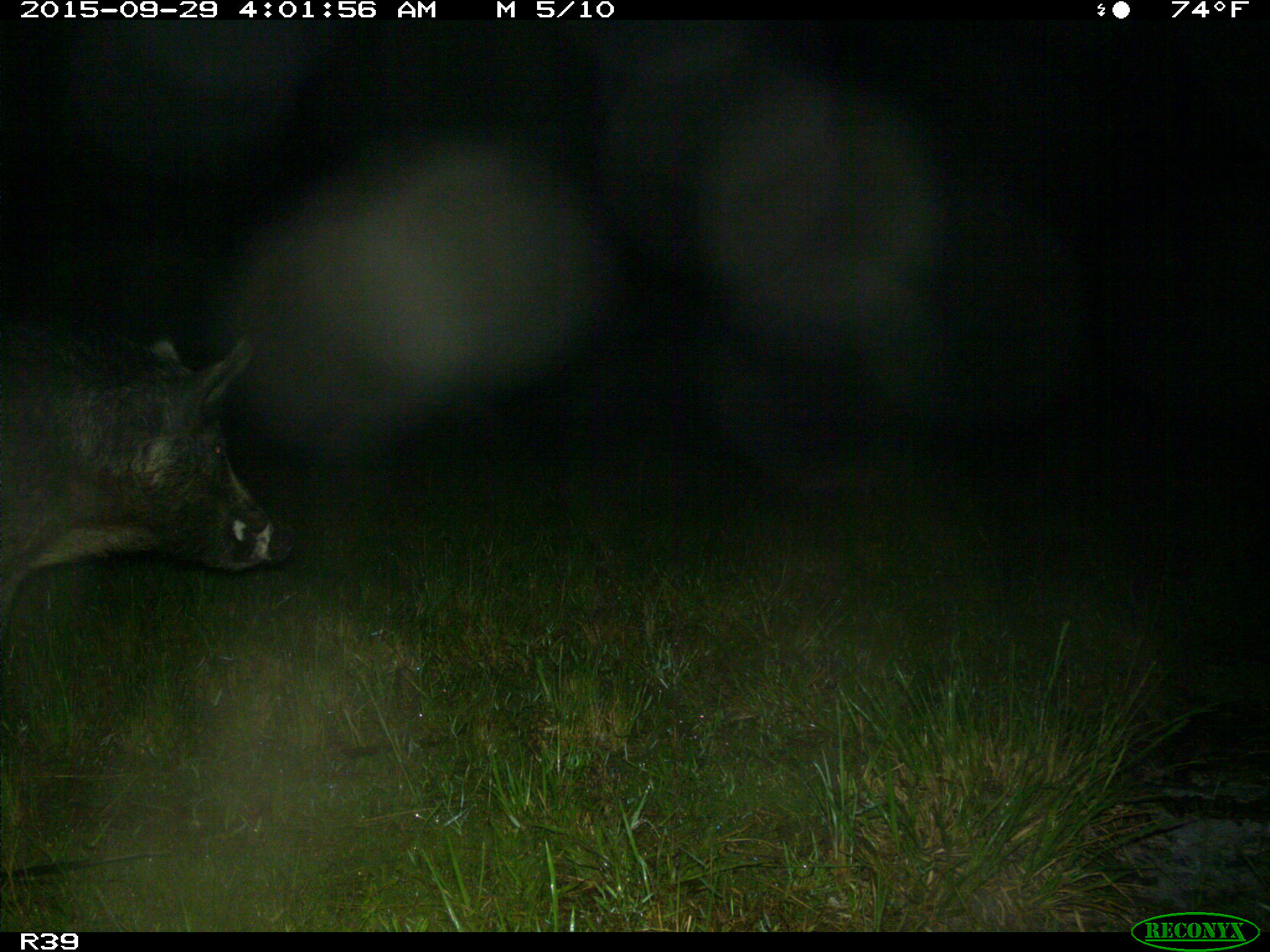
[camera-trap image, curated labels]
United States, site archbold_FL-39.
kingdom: Animalia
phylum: Chordata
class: Mammalia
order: Artiodactyla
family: Suidae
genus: Sus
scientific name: Sus scrofa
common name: wild boar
Sus scrofa (wild boar).